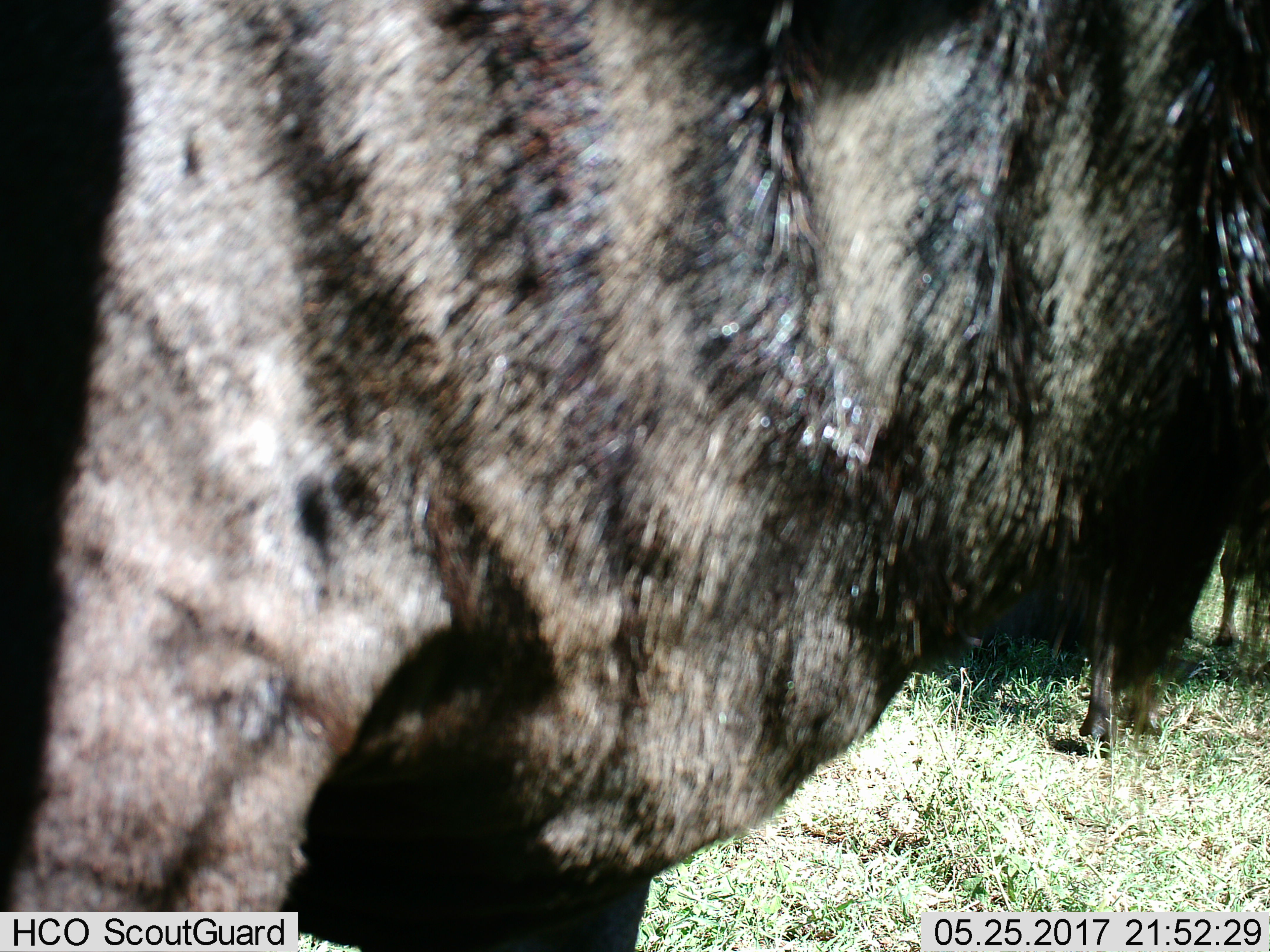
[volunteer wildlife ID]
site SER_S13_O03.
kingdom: Animalia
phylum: Chordata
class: Mammalia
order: Artiodactyla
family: Bovidae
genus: Connochaetes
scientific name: Connochaetes taurinus taurinus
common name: blue wildebeest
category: wildebeestblue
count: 1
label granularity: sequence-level